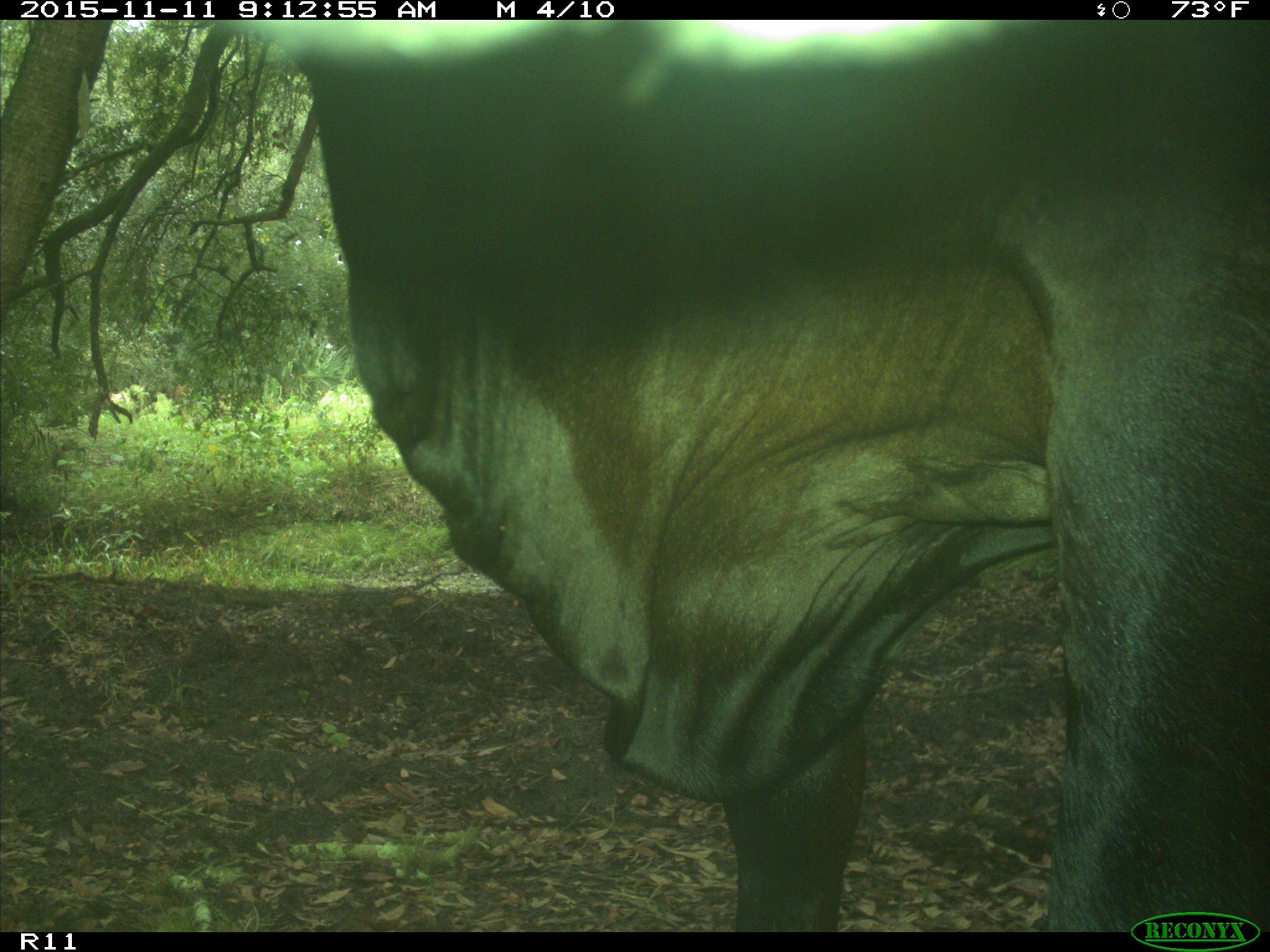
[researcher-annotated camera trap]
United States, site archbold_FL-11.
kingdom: Animalia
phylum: Chordata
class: Mammalia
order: Artiodactyla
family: Bovidae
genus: Bos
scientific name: Bos taurus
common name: domestic cow